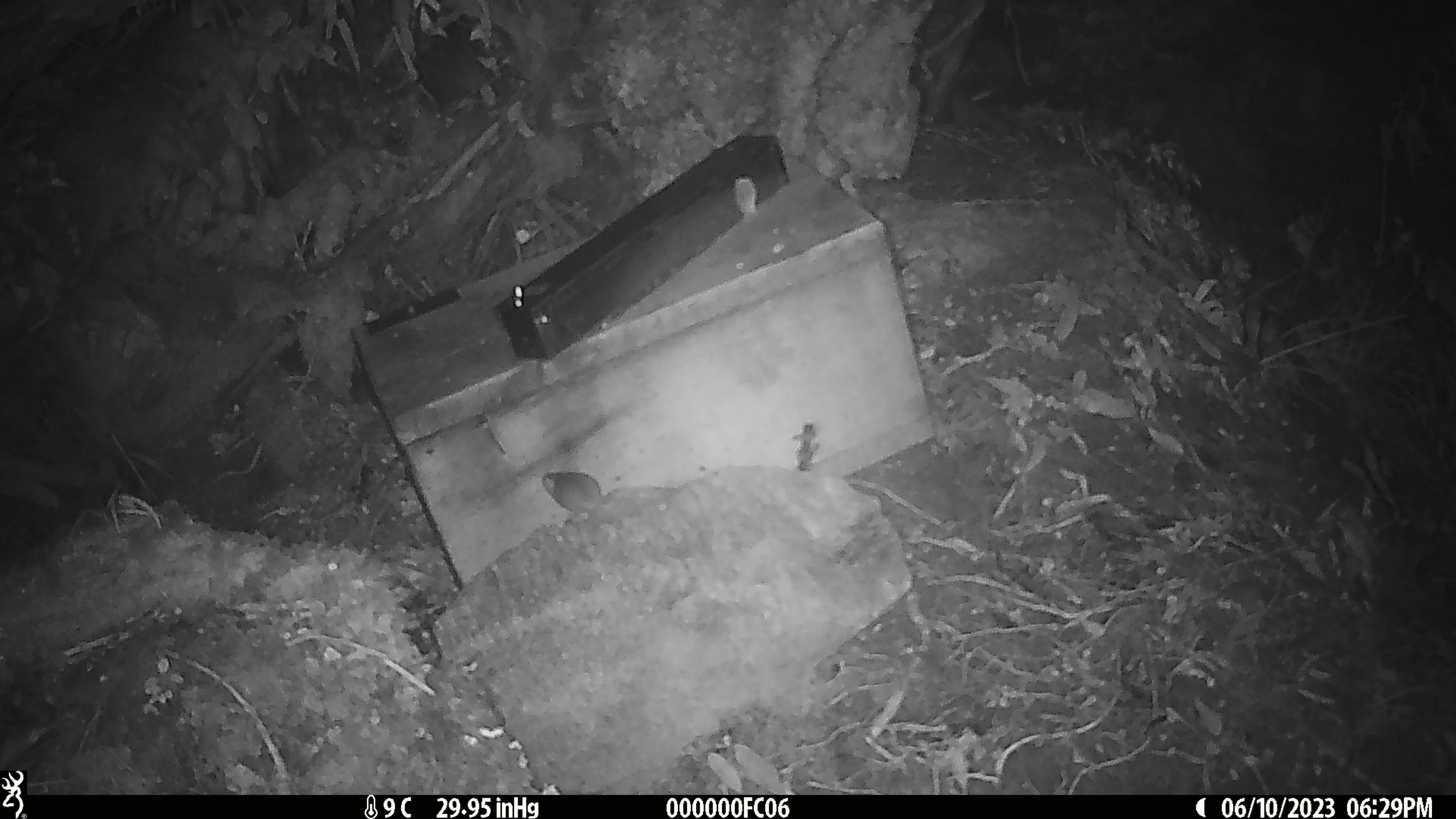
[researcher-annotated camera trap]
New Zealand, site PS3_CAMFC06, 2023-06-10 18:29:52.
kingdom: Animalia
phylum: Chordata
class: Mammalia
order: Rodentia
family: Muridae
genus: Mus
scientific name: Mus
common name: mouse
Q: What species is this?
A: Mouse (Mus).